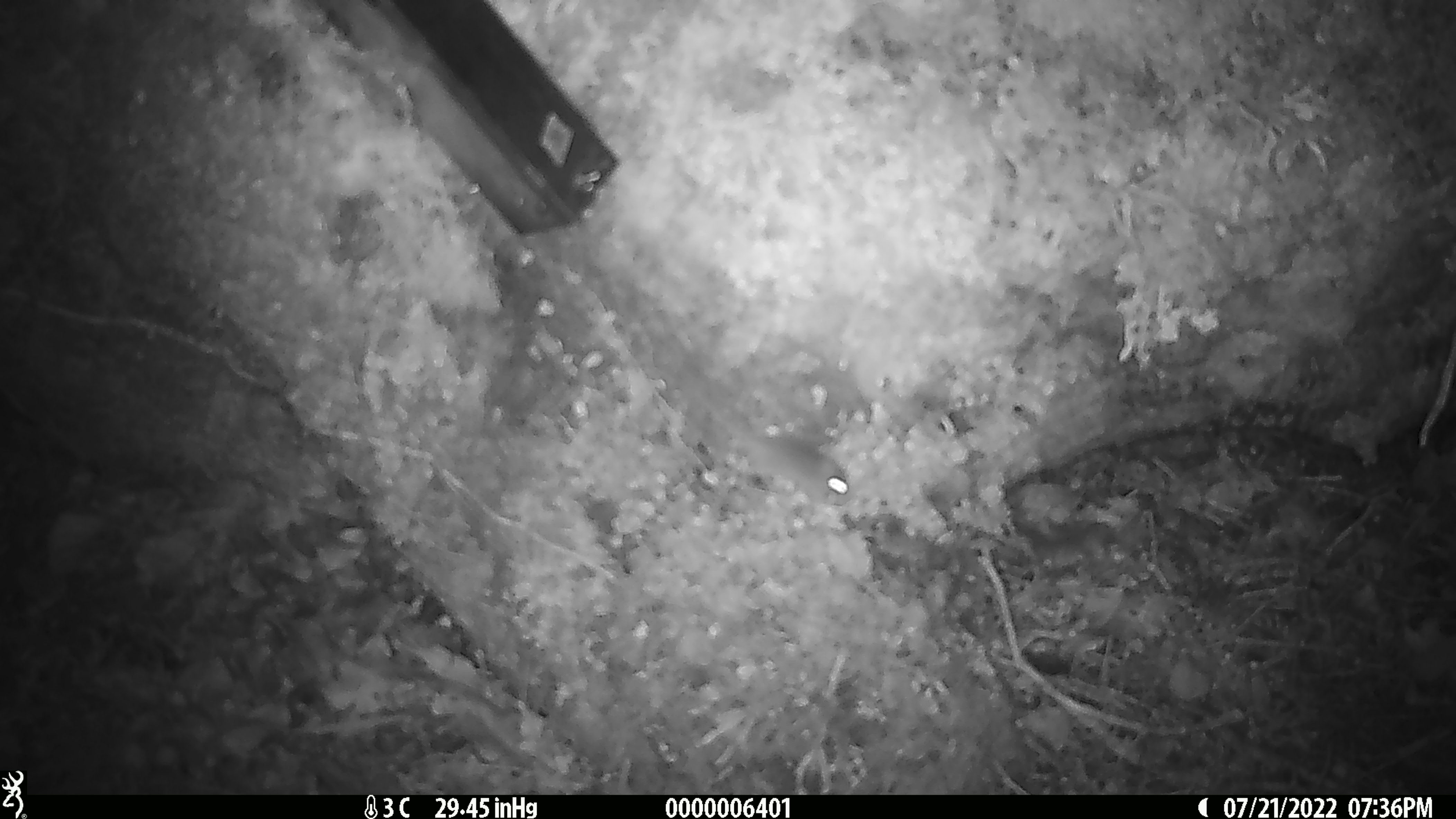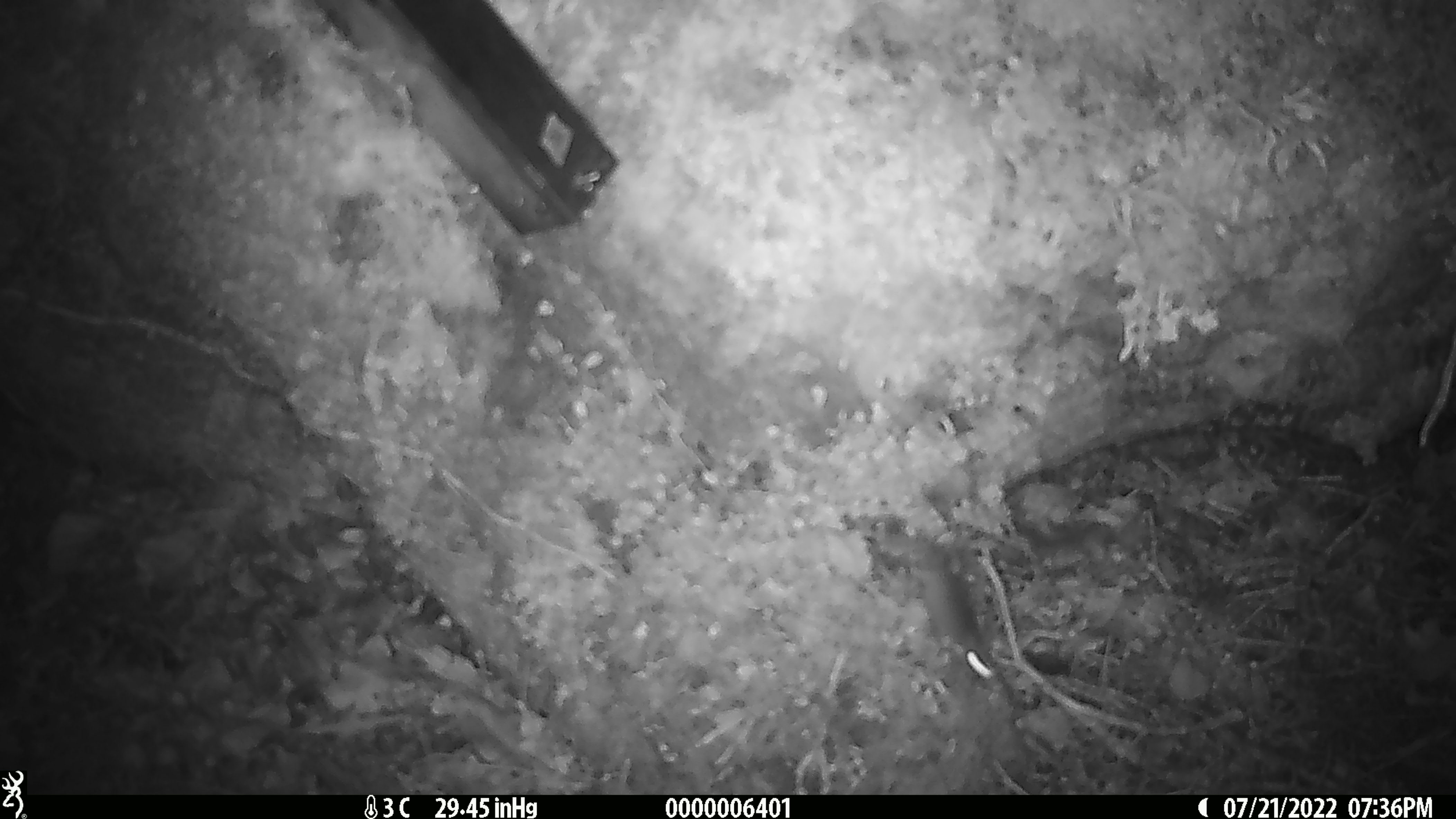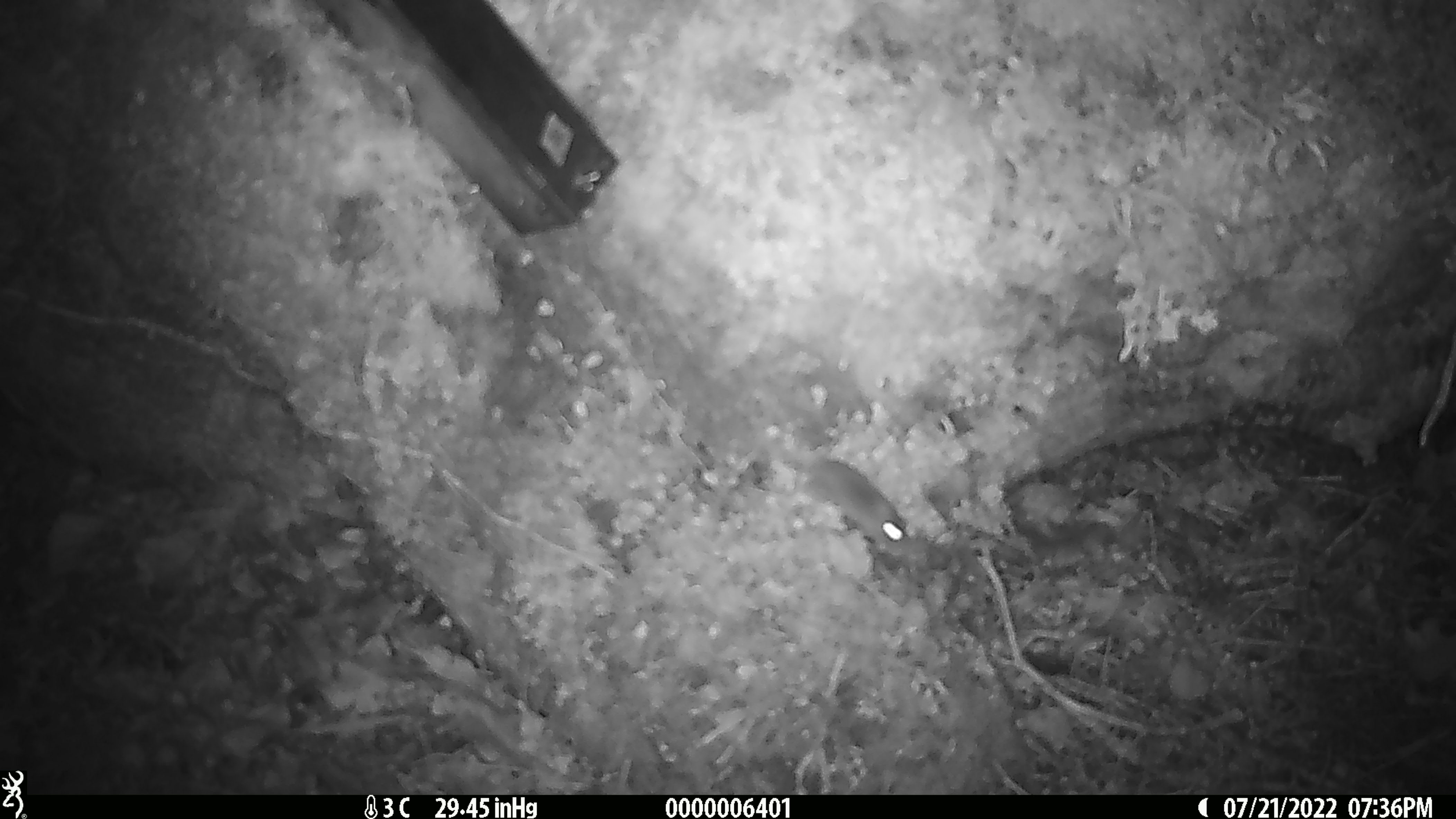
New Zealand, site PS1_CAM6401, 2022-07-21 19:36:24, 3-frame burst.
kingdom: Animalia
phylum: Chordata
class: Mammalia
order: Rodentia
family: Muridae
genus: Mus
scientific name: Mus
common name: mouse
Mouse (Mus).